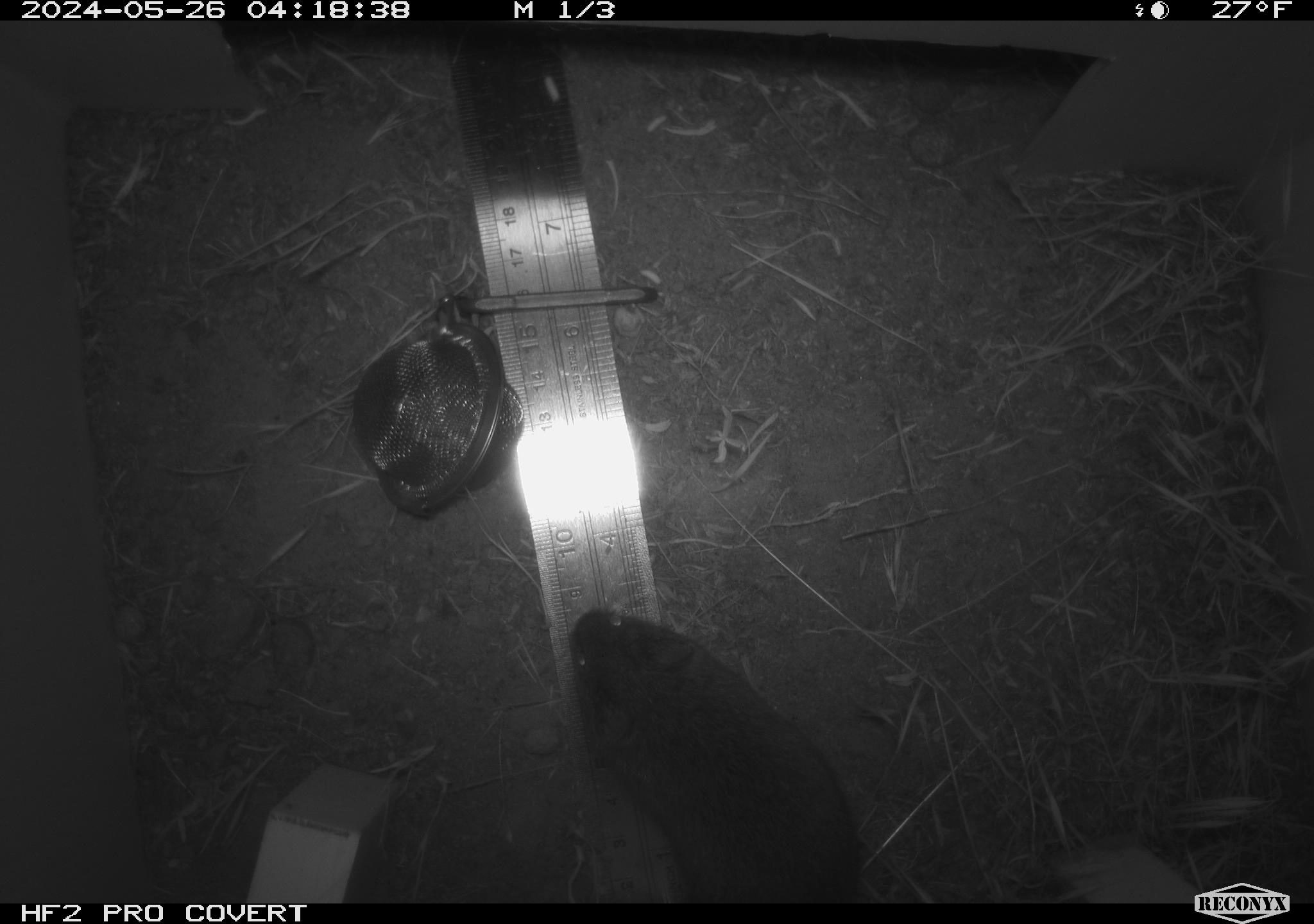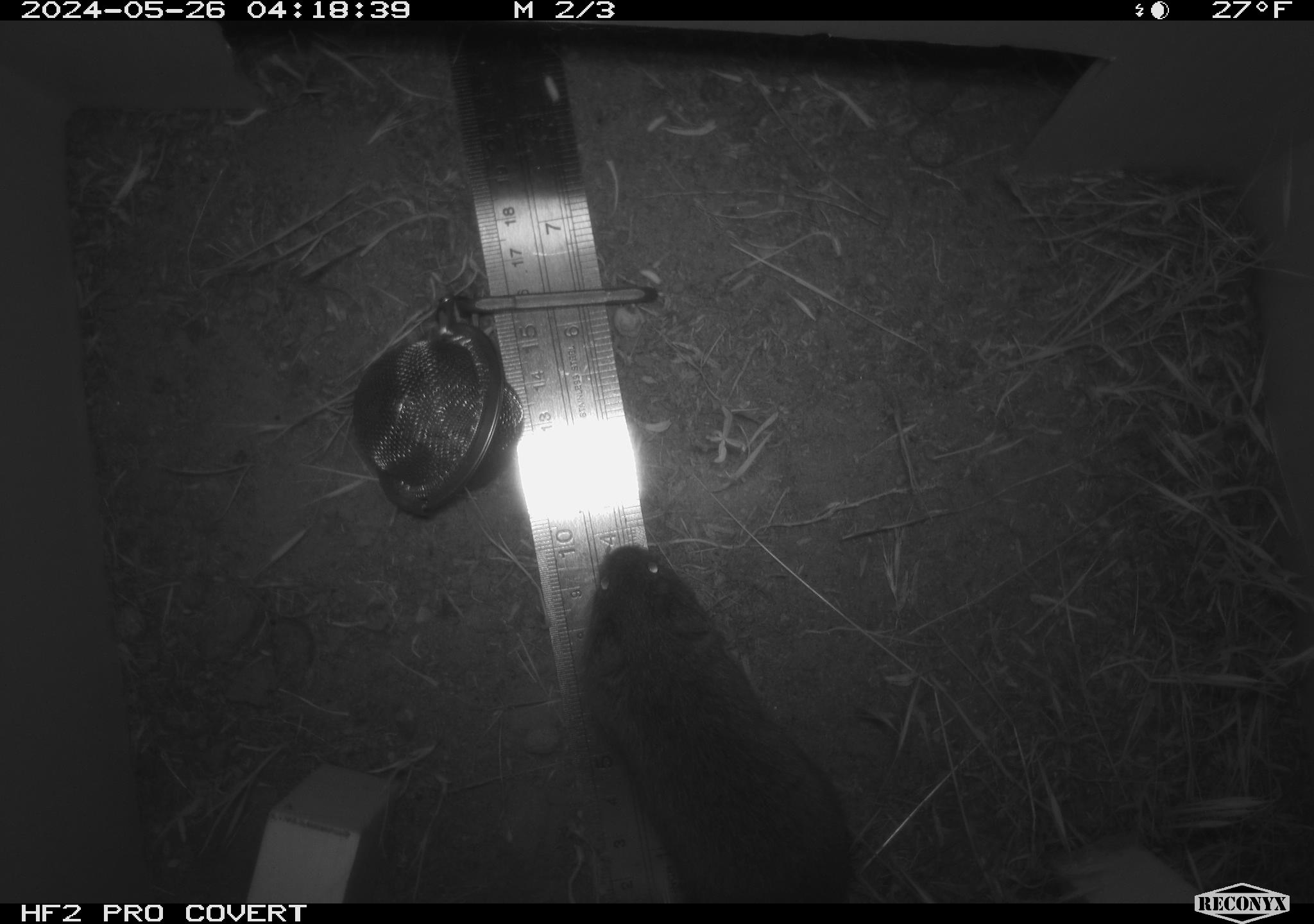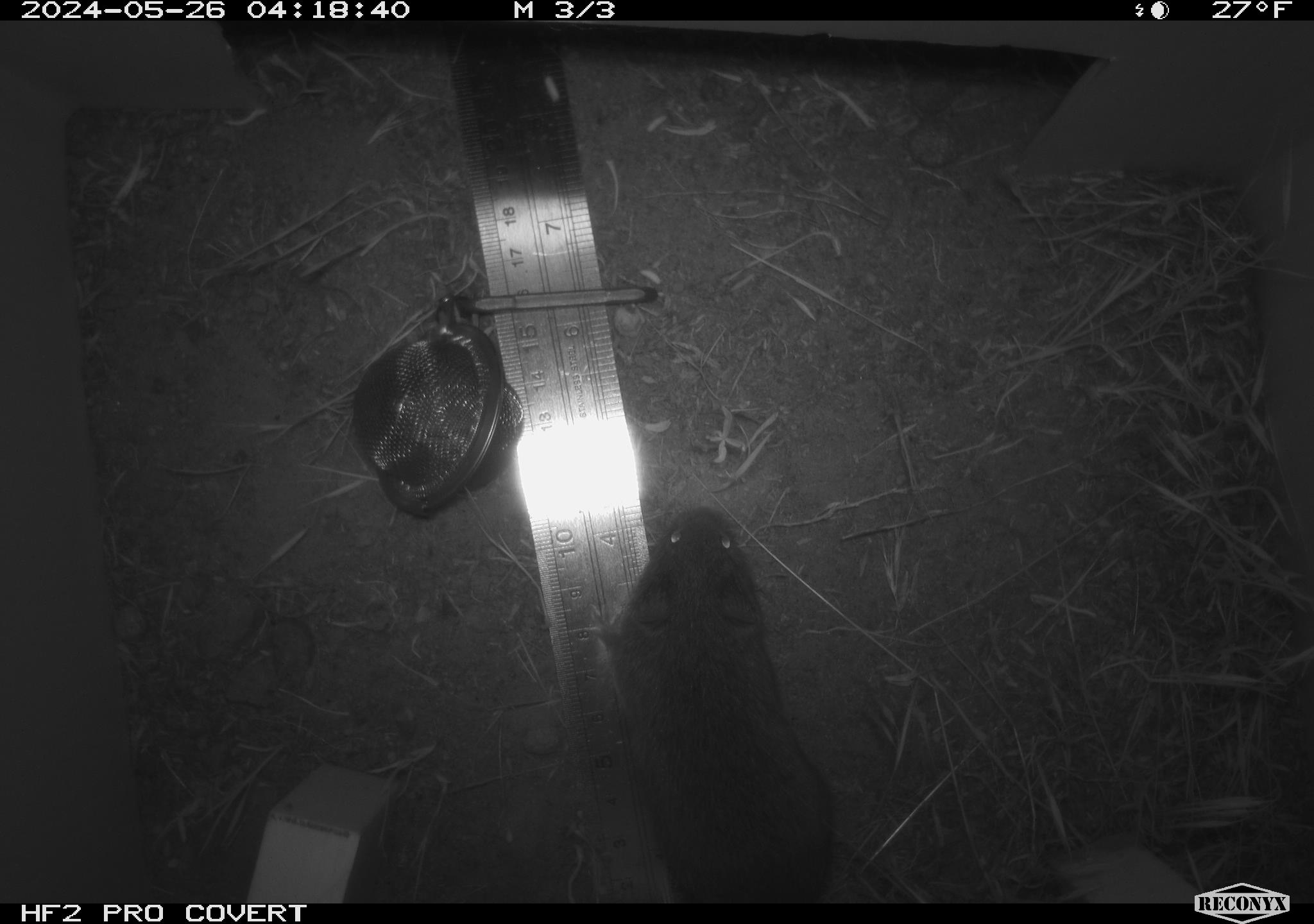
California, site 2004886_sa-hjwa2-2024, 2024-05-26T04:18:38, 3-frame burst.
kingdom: Animalia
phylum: Chordata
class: Mammalia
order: Rodentia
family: Cricetidae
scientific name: Cricetidae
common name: hamsters, voles, lemmings, and allies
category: cricetidae family